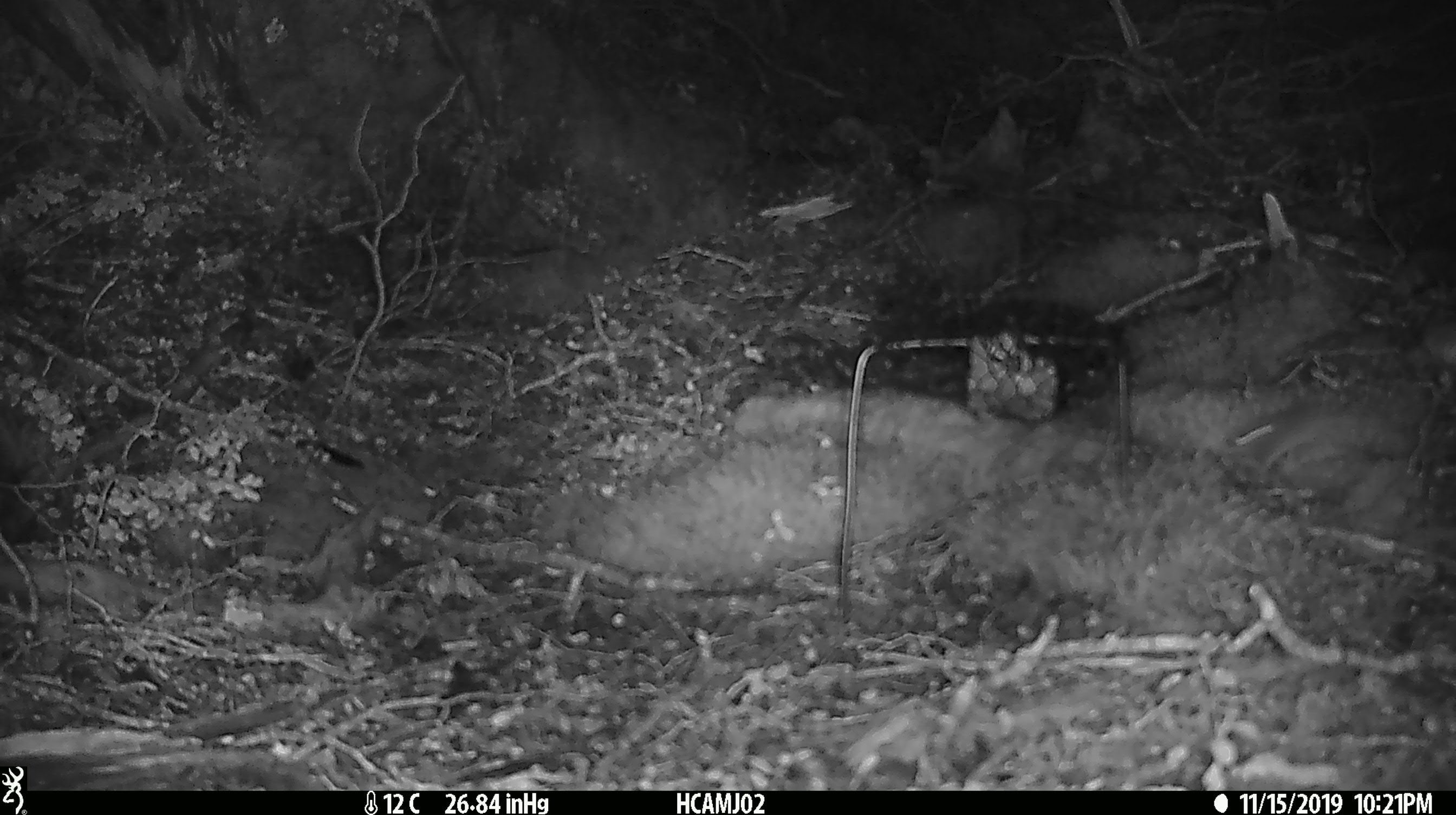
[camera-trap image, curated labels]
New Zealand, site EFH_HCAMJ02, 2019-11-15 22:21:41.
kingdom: Animalia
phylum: Chordata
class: Mammalia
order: Rodentia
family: Muridae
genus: Mus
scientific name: Mus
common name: mouse